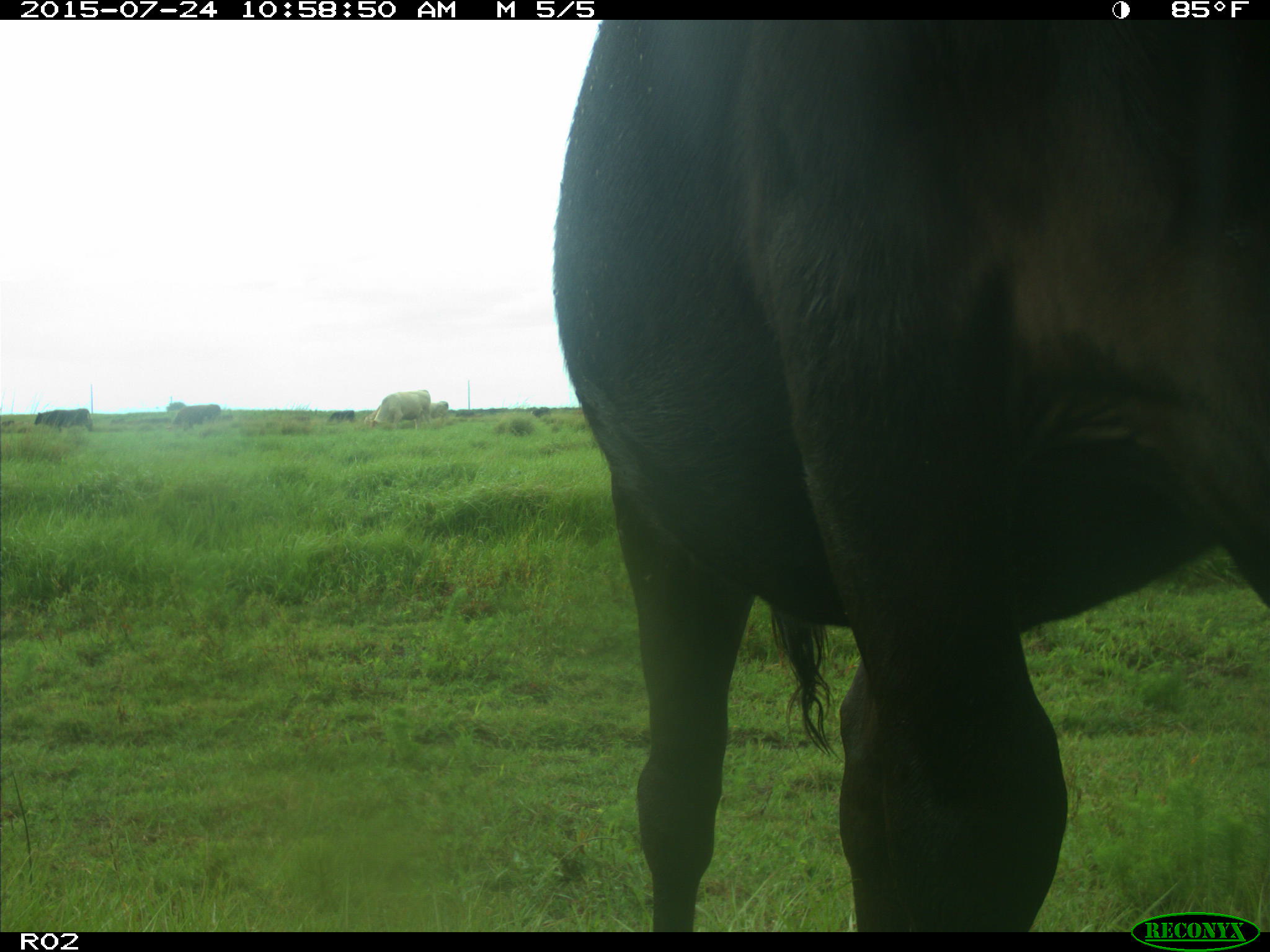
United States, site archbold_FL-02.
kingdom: Animalia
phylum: Chordata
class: Mammalia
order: Artiodactyla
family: Bovidae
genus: Bos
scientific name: Bos taurus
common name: domestic cow